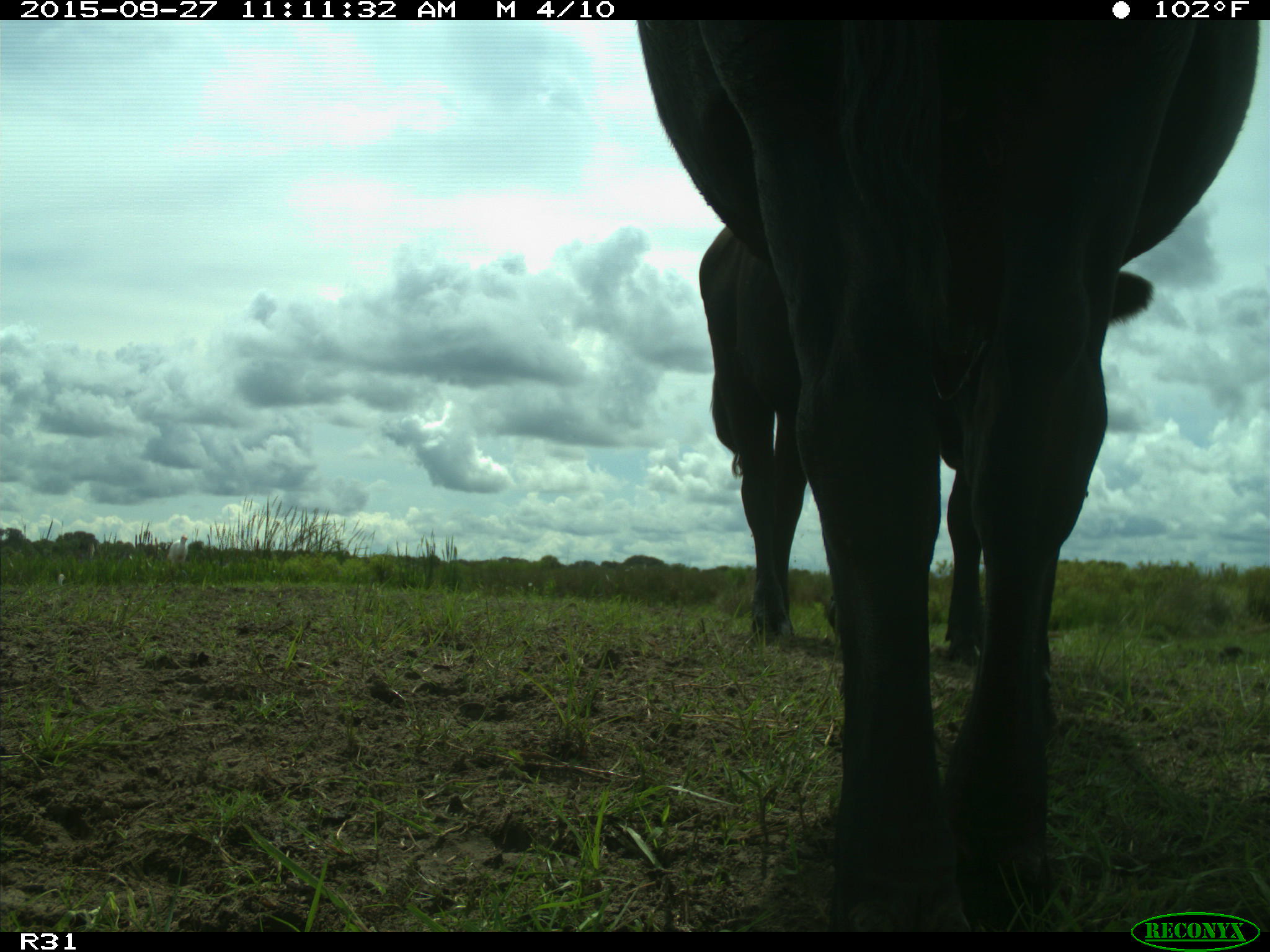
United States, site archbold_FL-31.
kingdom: Animalia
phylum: Chordata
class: Mammalia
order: Artiodactyla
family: Bovidae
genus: Bos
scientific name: Bos taurus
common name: domestic cow